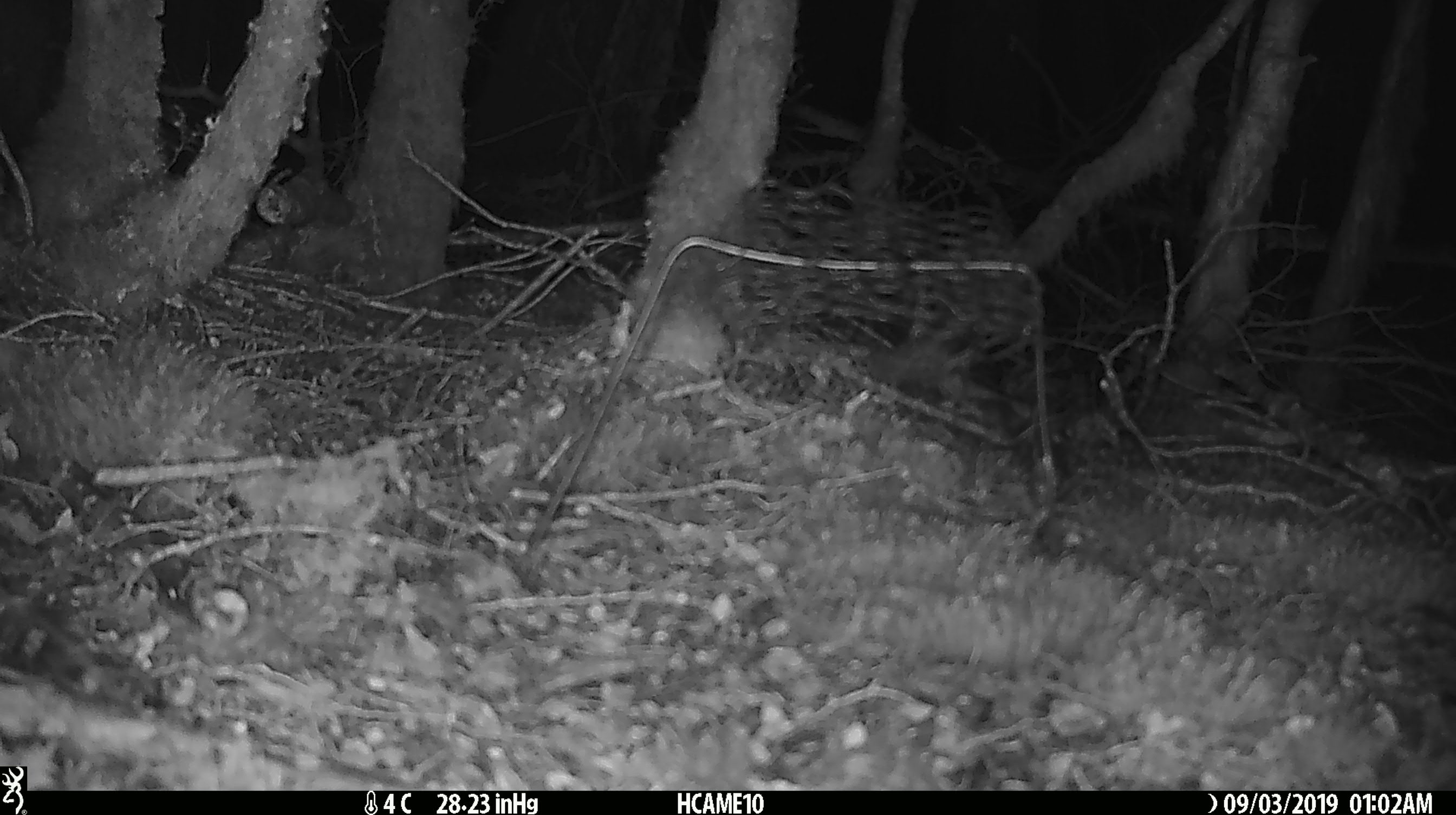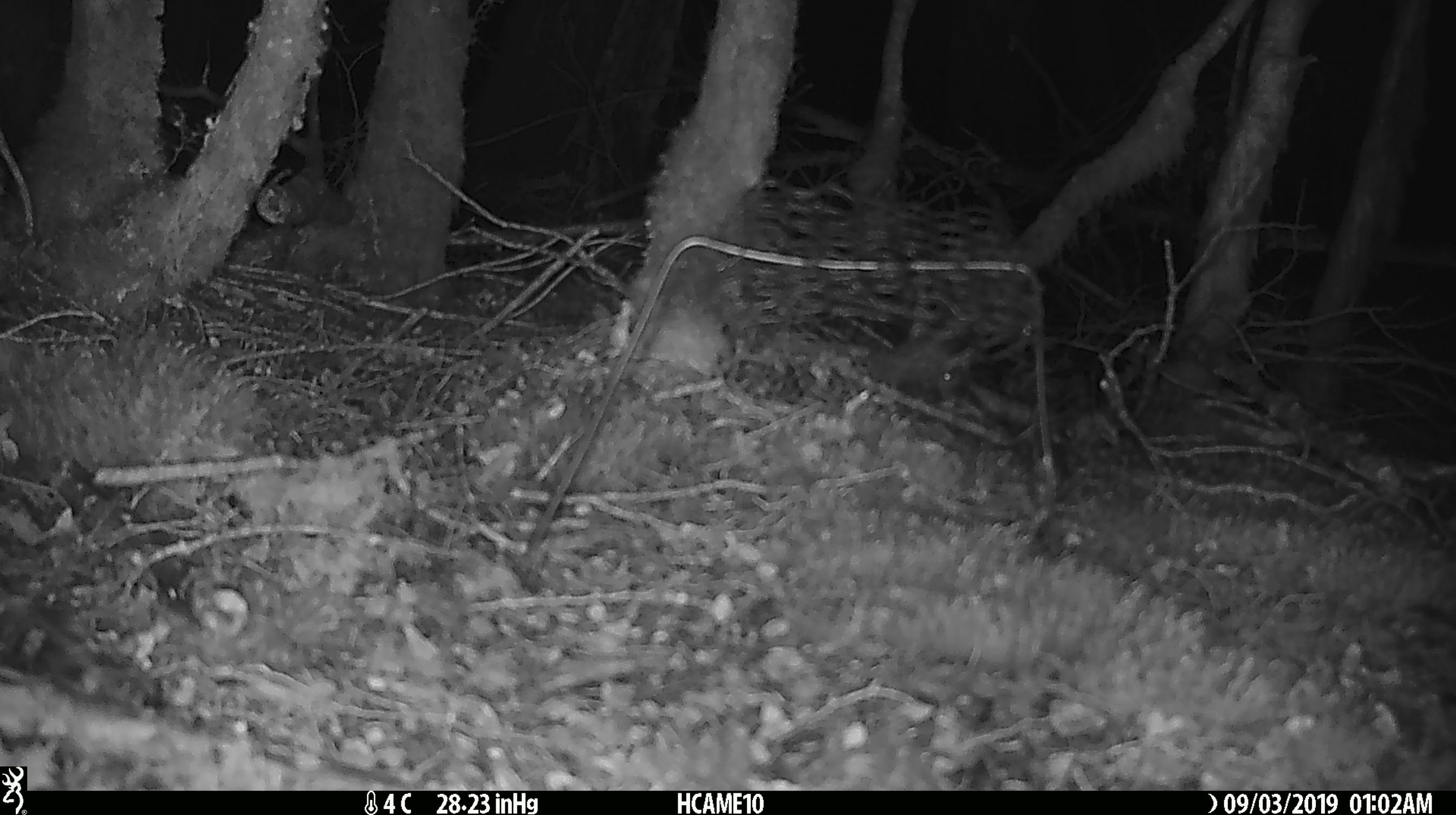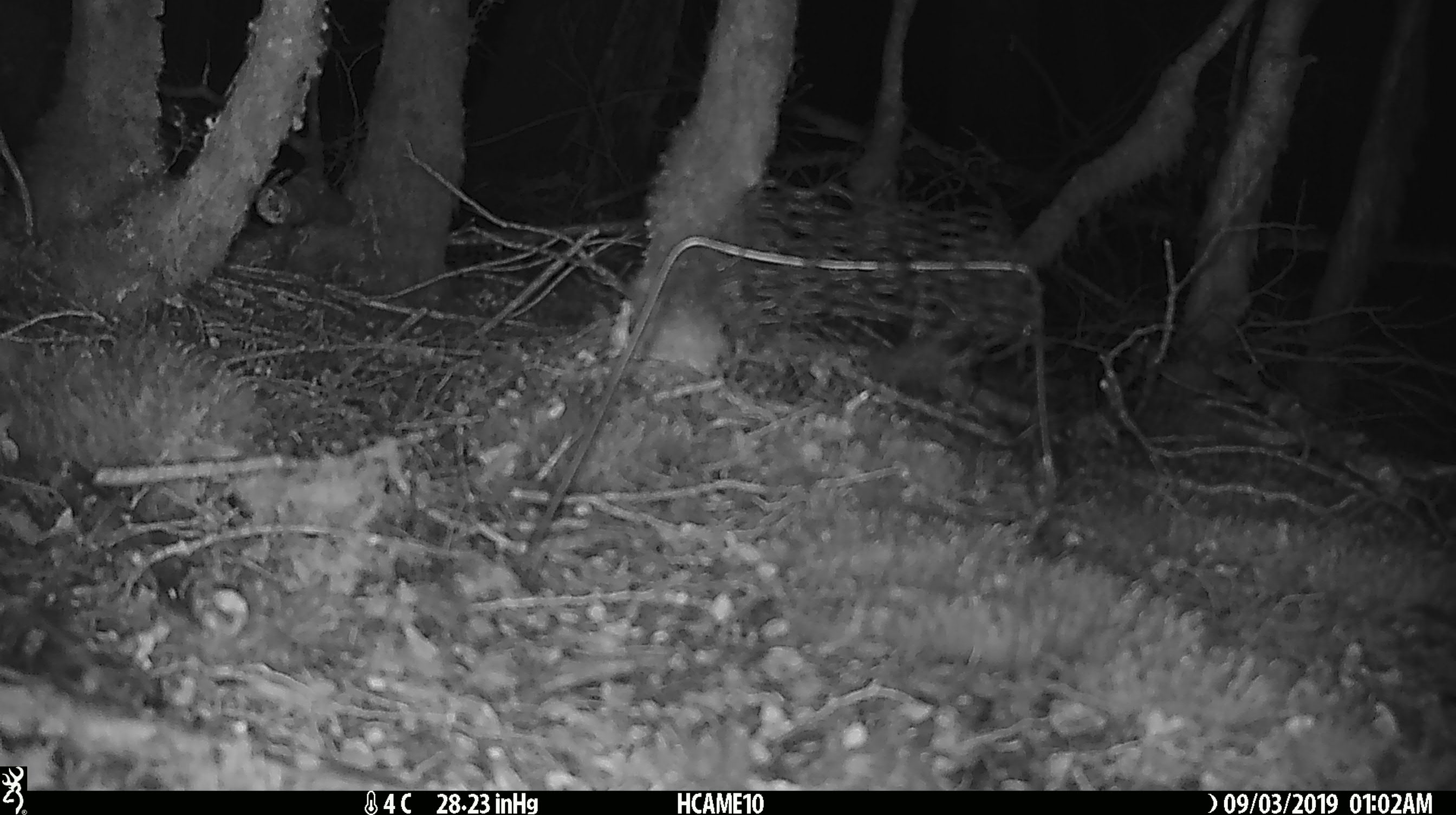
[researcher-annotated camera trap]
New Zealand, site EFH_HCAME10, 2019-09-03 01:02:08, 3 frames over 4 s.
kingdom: Animalia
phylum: Chordata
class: Mammalia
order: Rodentia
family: Muridae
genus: Mus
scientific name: Mus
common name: mouse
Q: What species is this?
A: Mouse (Mus).